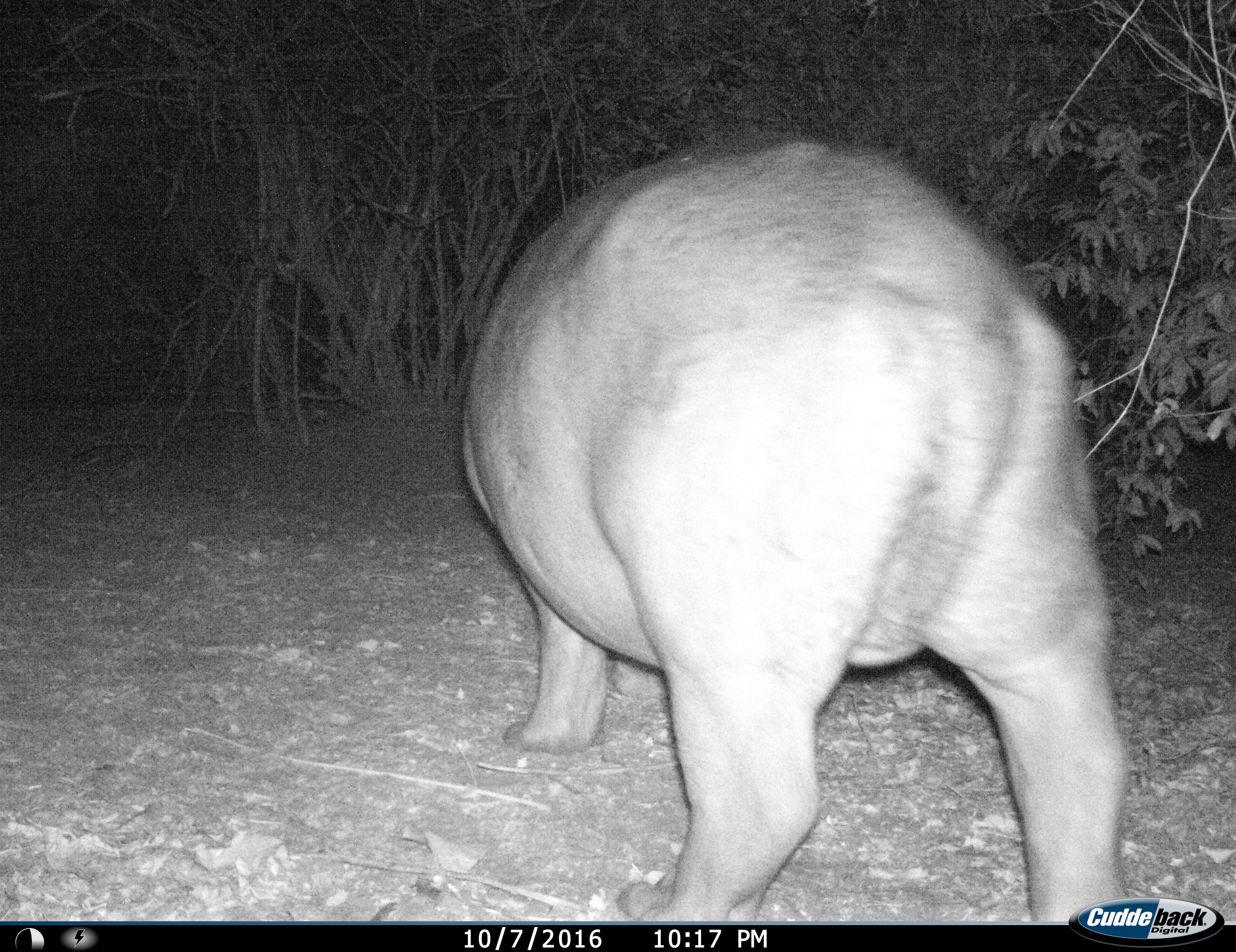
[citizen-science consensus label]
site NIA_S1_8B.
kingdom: Animalia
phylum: Chordata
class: Mammalia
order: Artiodactyla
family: Hippopotamidae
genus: Hippopotamus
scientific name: Hippopotamus amphibius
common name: hippopotamus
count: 1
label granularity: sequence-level